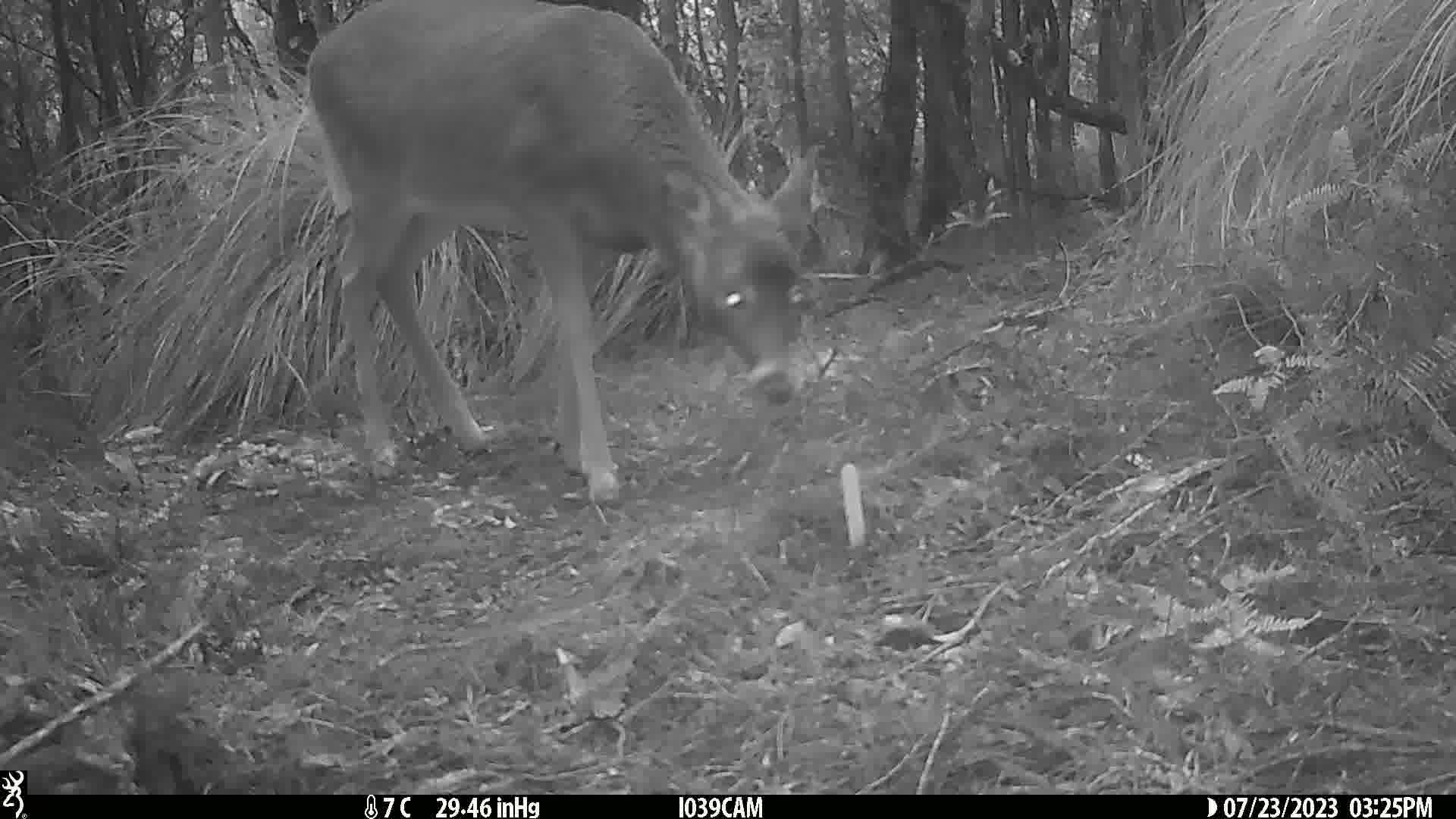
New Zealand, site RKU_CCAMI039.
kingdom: Animalia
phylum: Chordata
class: Mammalia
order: Artiodactyla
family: Cervidae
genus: Odocoileus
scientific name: Odocoileus virginianus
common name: white-tailed deer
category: white tailed deer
White tailed deer (white-tailed deer) (Odocoileus virginianus).